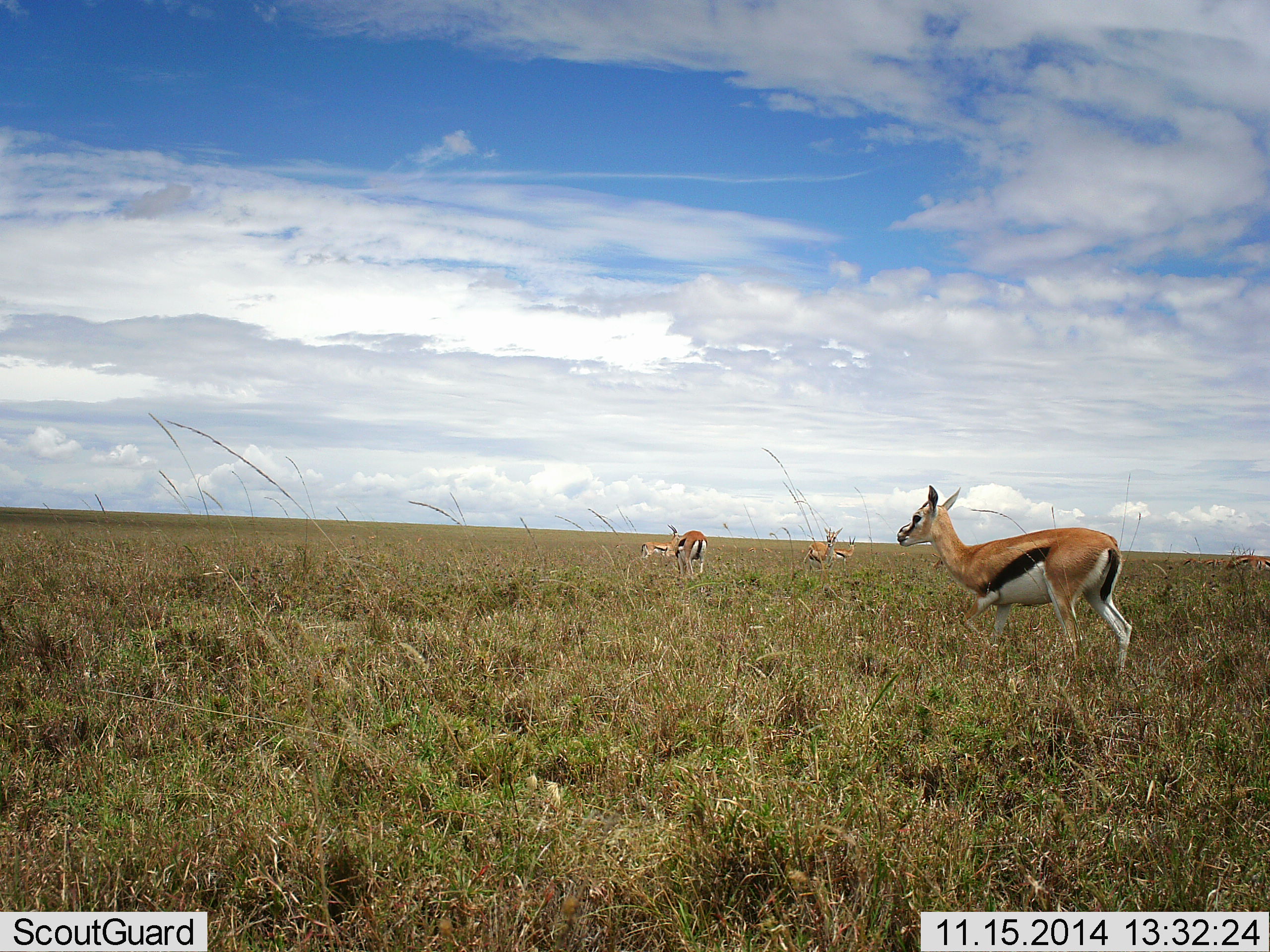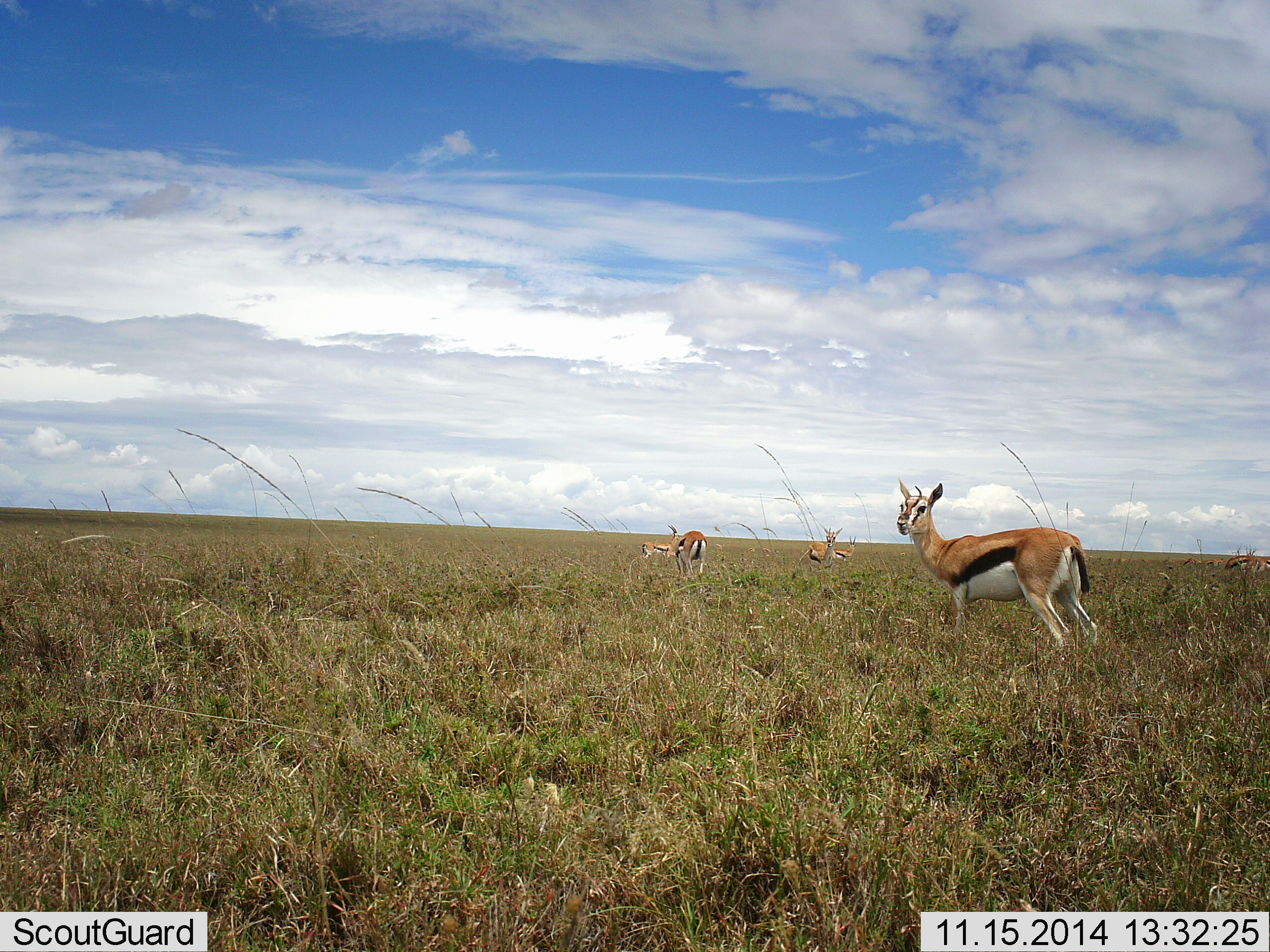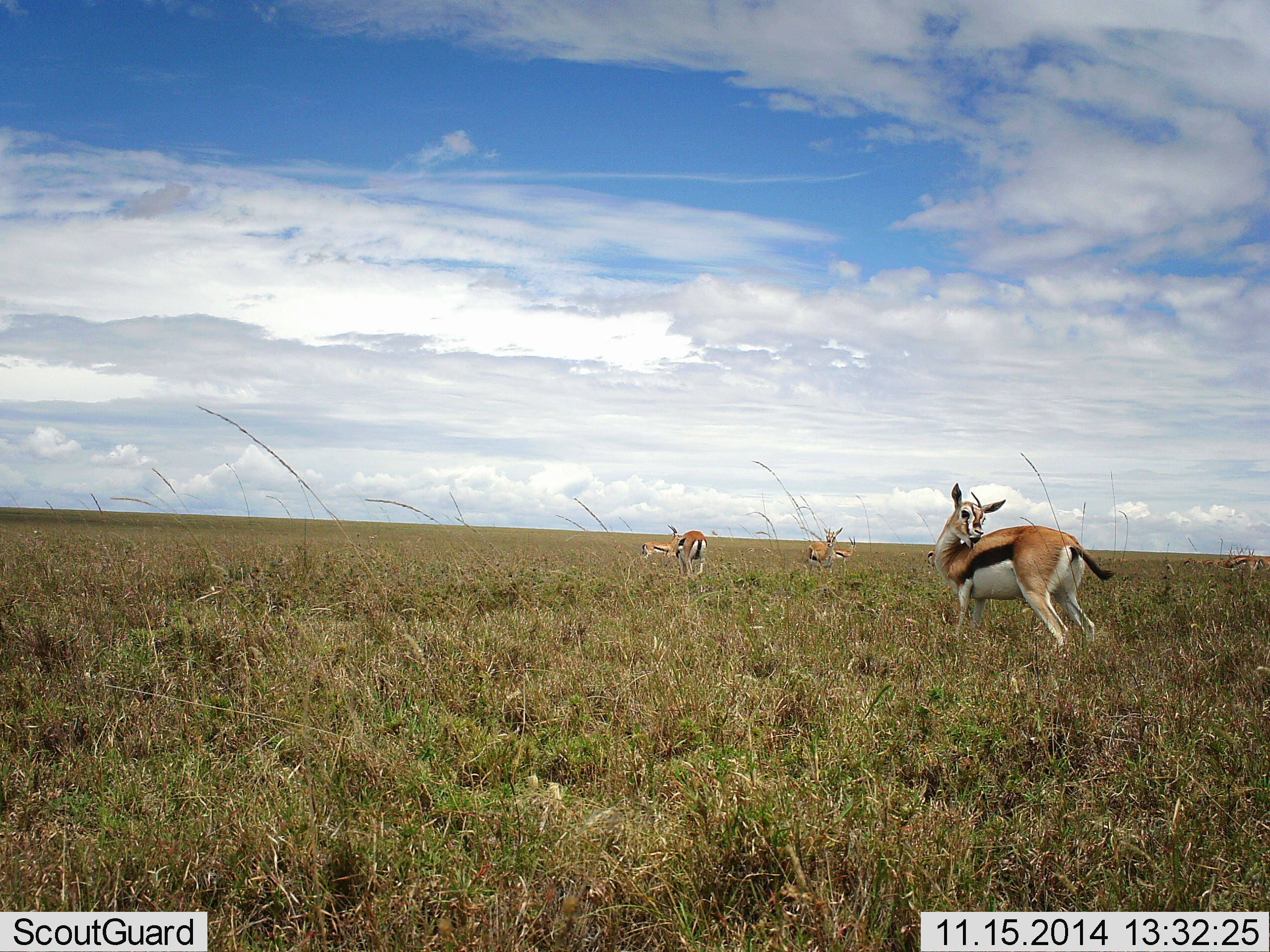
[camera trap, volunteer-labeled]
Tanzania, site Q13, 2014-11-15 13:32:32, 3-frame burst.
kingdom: Animalia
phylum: Chordata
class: Mammalia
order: Artiodactyla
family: Bovidae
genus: Eudorcas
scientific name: Eudorcas thomsonii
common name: thomson's gazelle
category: gazellethomsons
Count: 6.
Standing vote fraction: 100%.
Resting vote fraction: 0%.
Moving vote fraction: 20%.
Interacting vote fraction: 10%.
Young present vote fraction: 0%.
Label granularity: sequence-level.